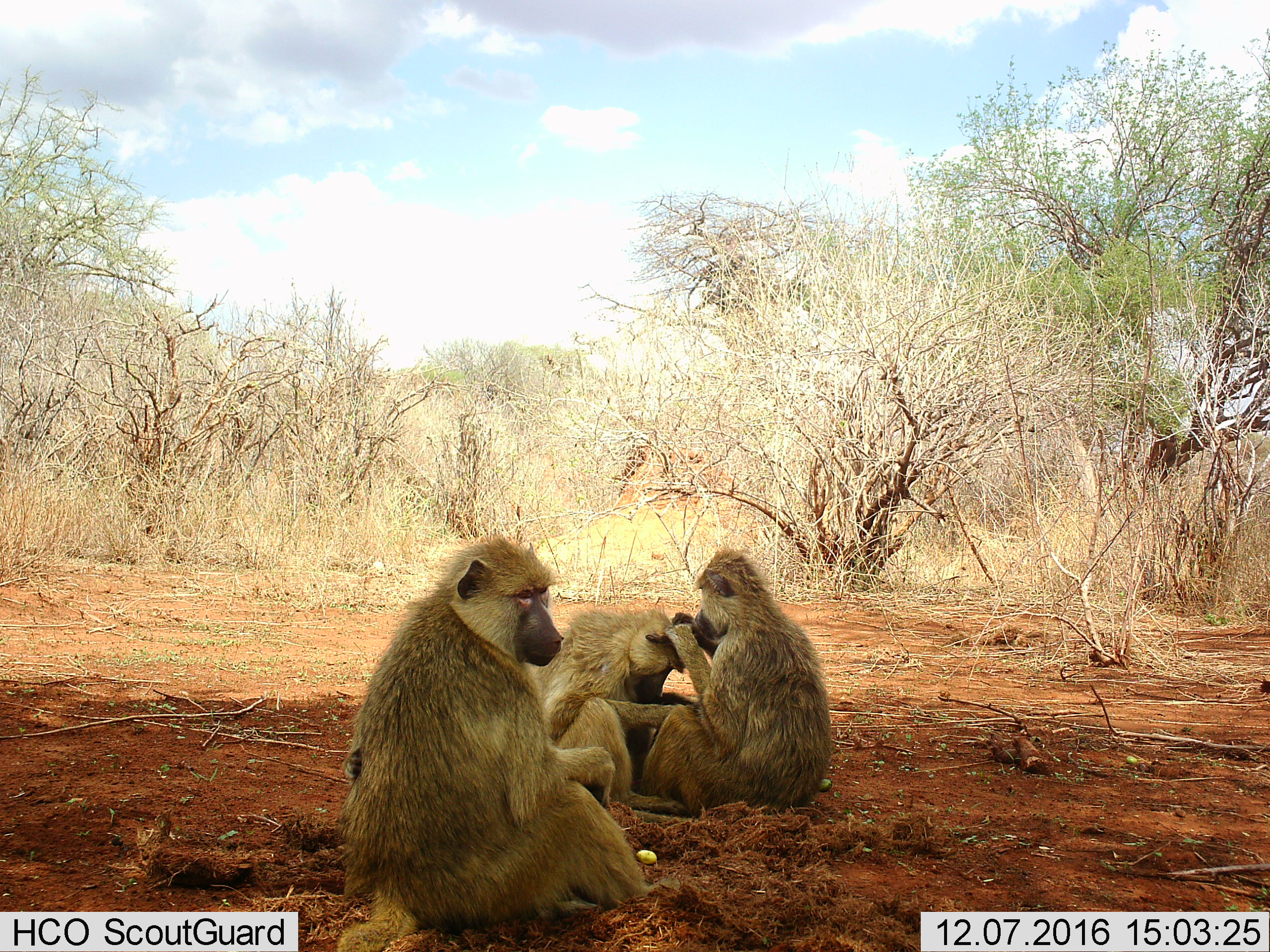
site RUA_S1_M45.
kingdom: Animalia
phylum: Chordata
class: Mammalia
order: Primates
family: Cercopithecidae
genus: Papio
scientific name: Papio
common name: baboon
Baboon (Papio), count 3. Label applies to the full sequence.